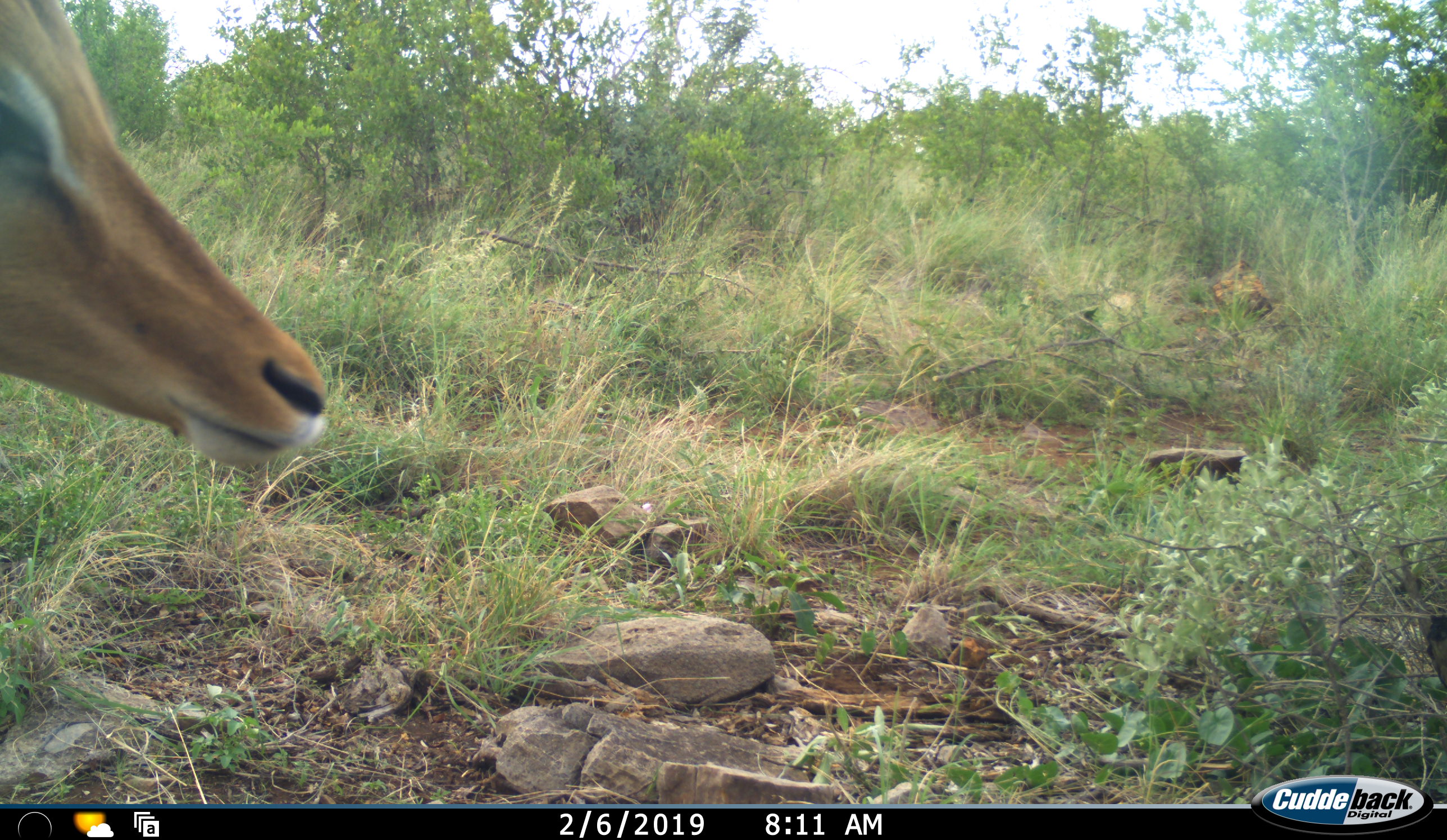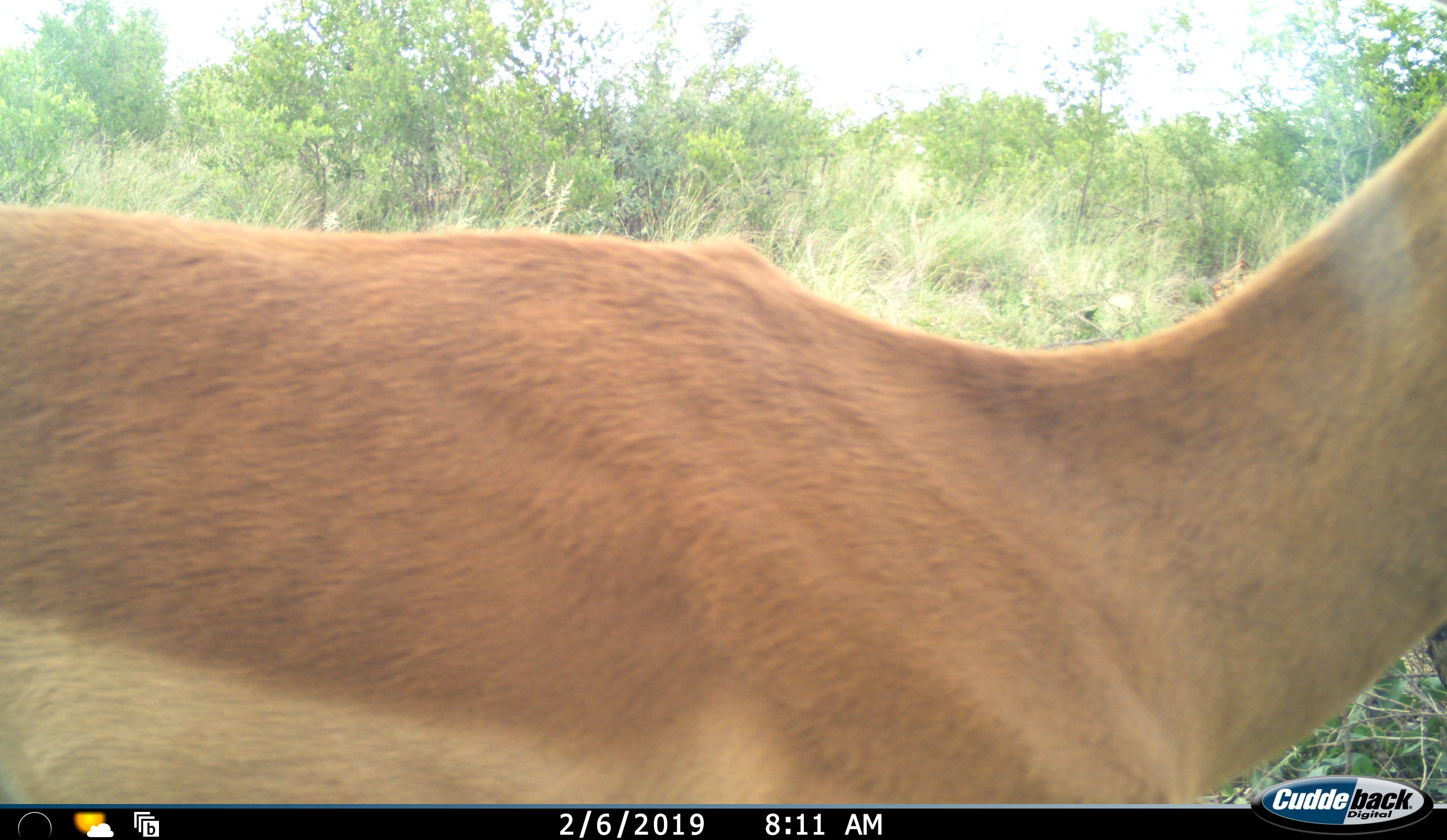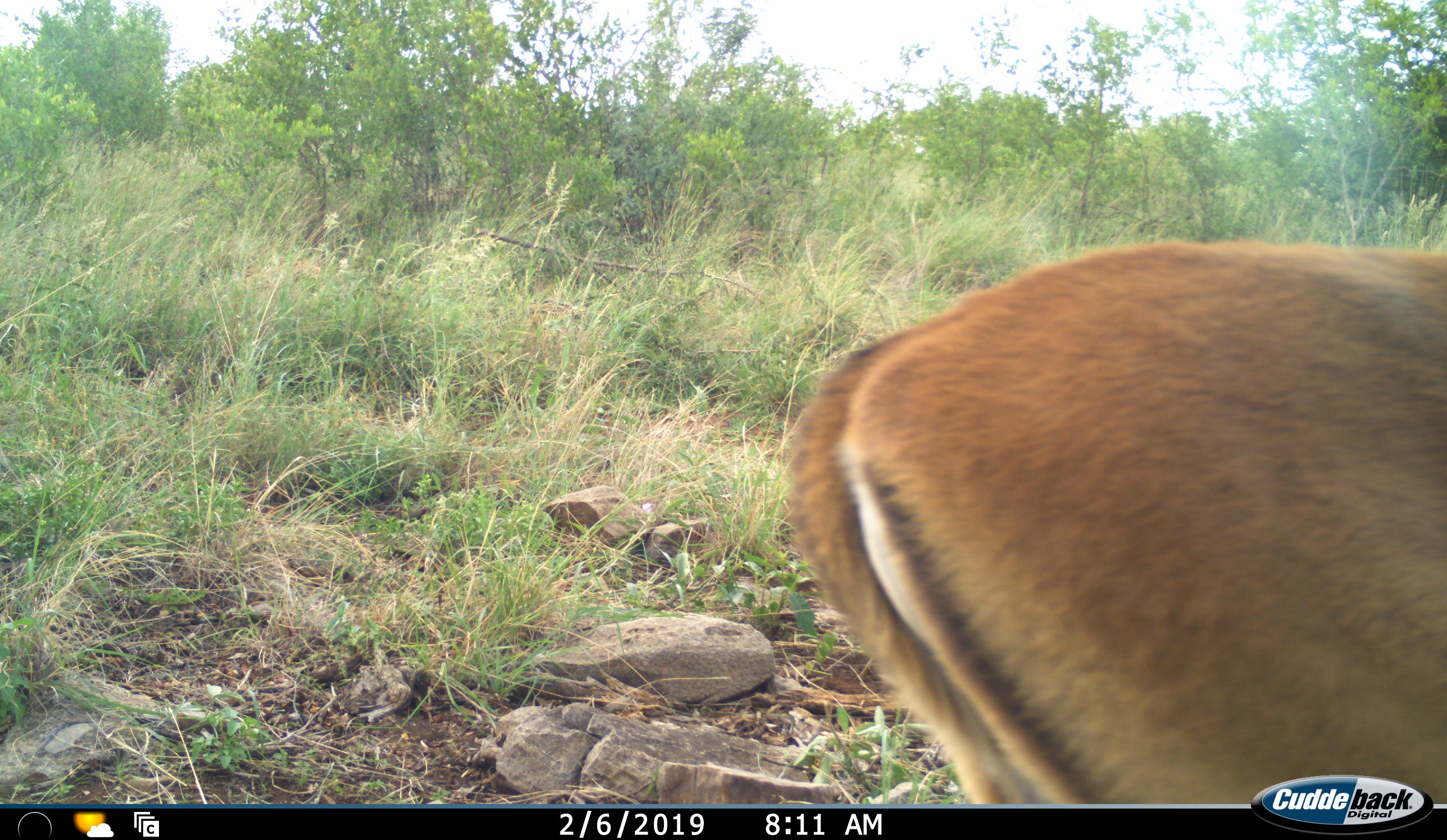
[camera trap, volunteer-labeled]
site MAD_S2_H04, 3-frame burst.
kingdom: Animalia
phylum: Chordata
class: Mammalia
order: Artiodactyla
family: Bovidae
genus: Aepyceros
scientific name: Aepyceros melampus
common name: impala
Impala (Aepyceros melampus), count 1. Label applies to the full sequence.